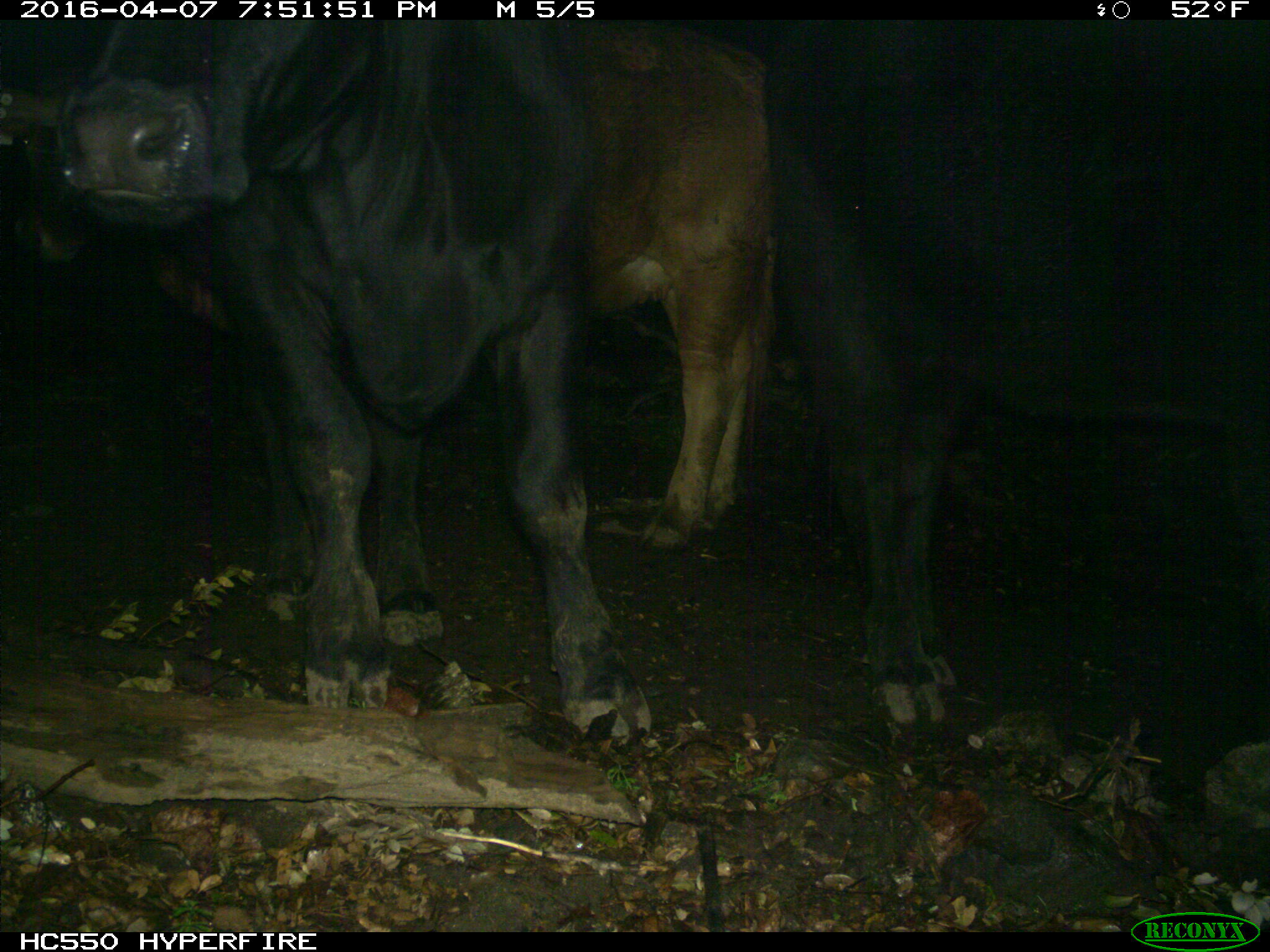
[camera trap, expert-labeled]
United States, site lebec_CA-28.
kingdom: Animalia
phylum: Chordata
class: Mammalia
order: Artiodactyla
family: Bovidae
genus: Bos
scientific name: Bos taurus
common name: domestic cow